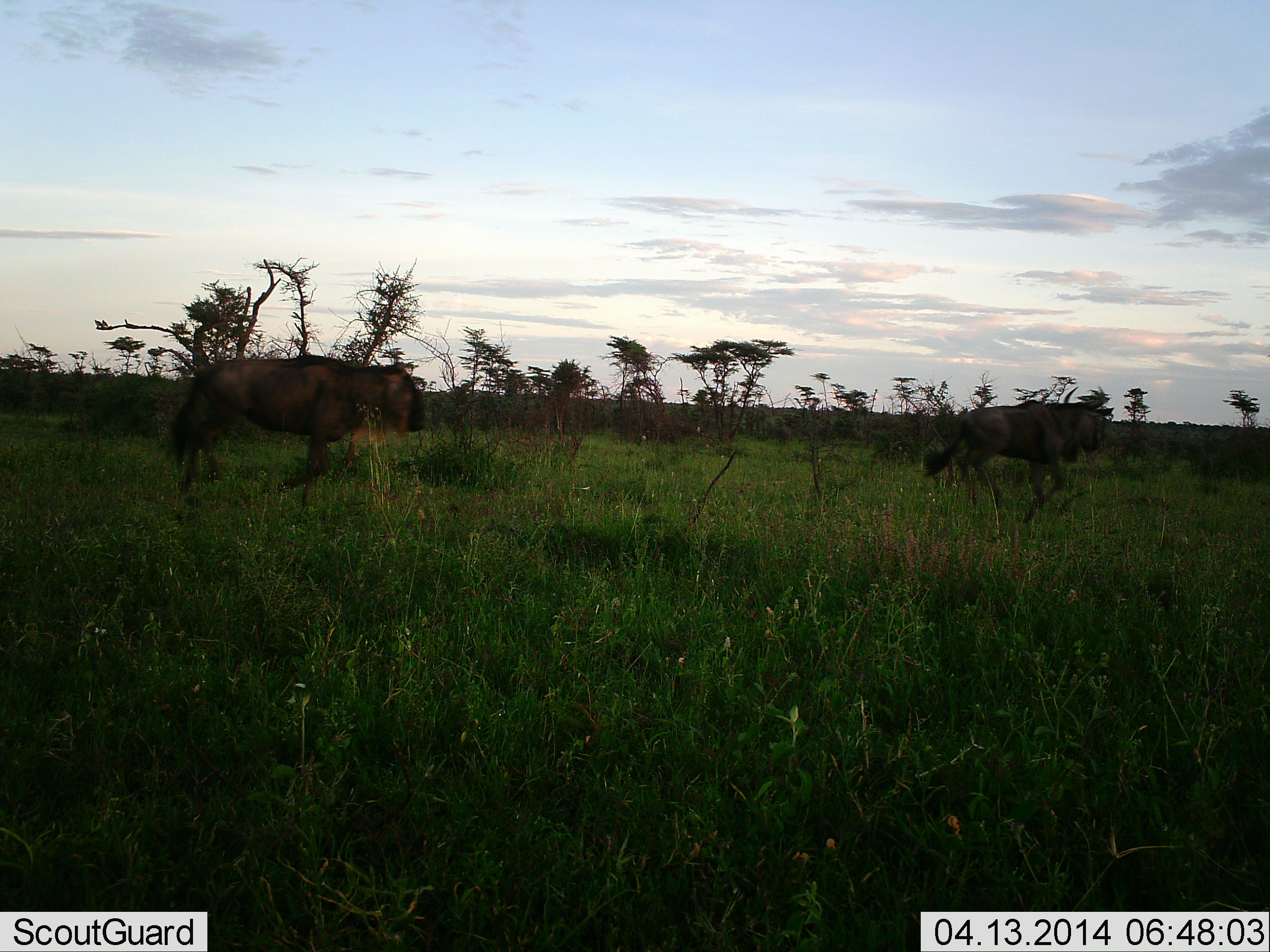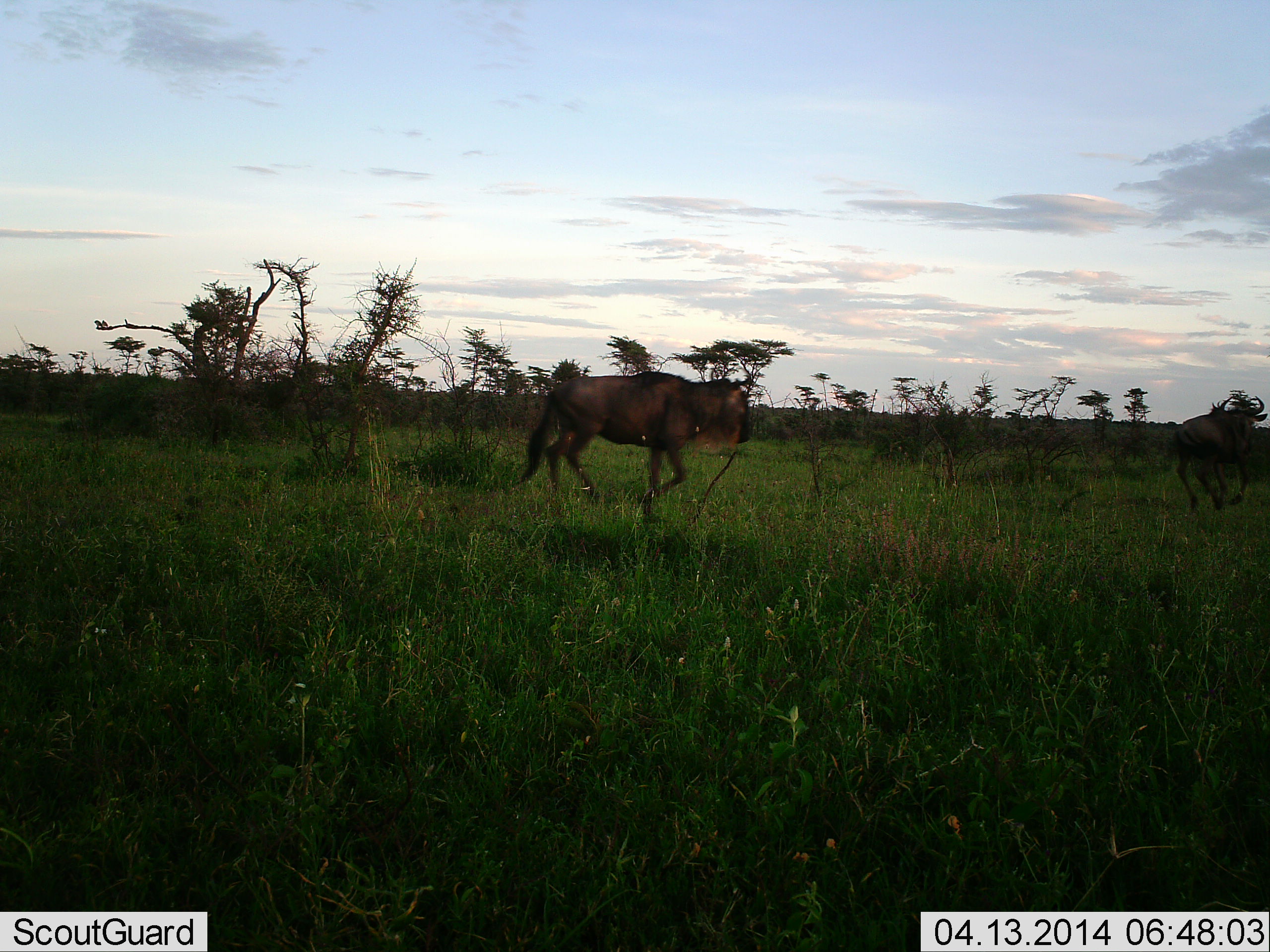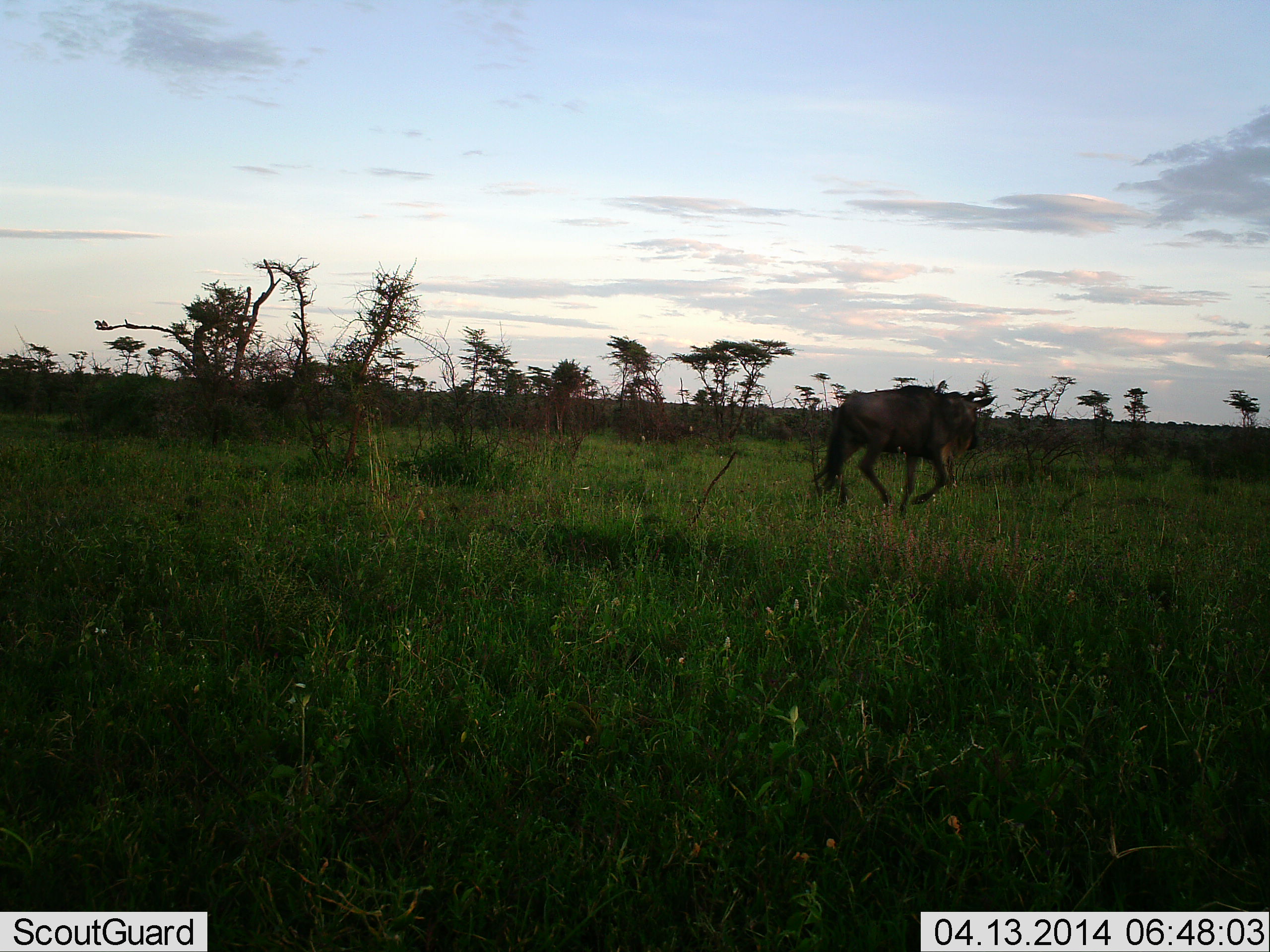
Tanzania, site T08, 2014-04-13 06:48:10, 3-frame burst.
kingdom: Animalia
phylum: Chordata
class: Mammalia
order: Artiodactyla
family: Bovidae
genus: Connochaetes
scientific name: Connochaetes taurinus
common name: blue wildebeest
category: wildebeest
Wildebeest (blue wildebeest) (Connochaetes taurinus), count 2. Behavior (volunteer vote fractions): standing 0%, resting 0%, moving 100%, interacting 0%. Young present (vote fraction): 0%. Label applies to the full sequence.